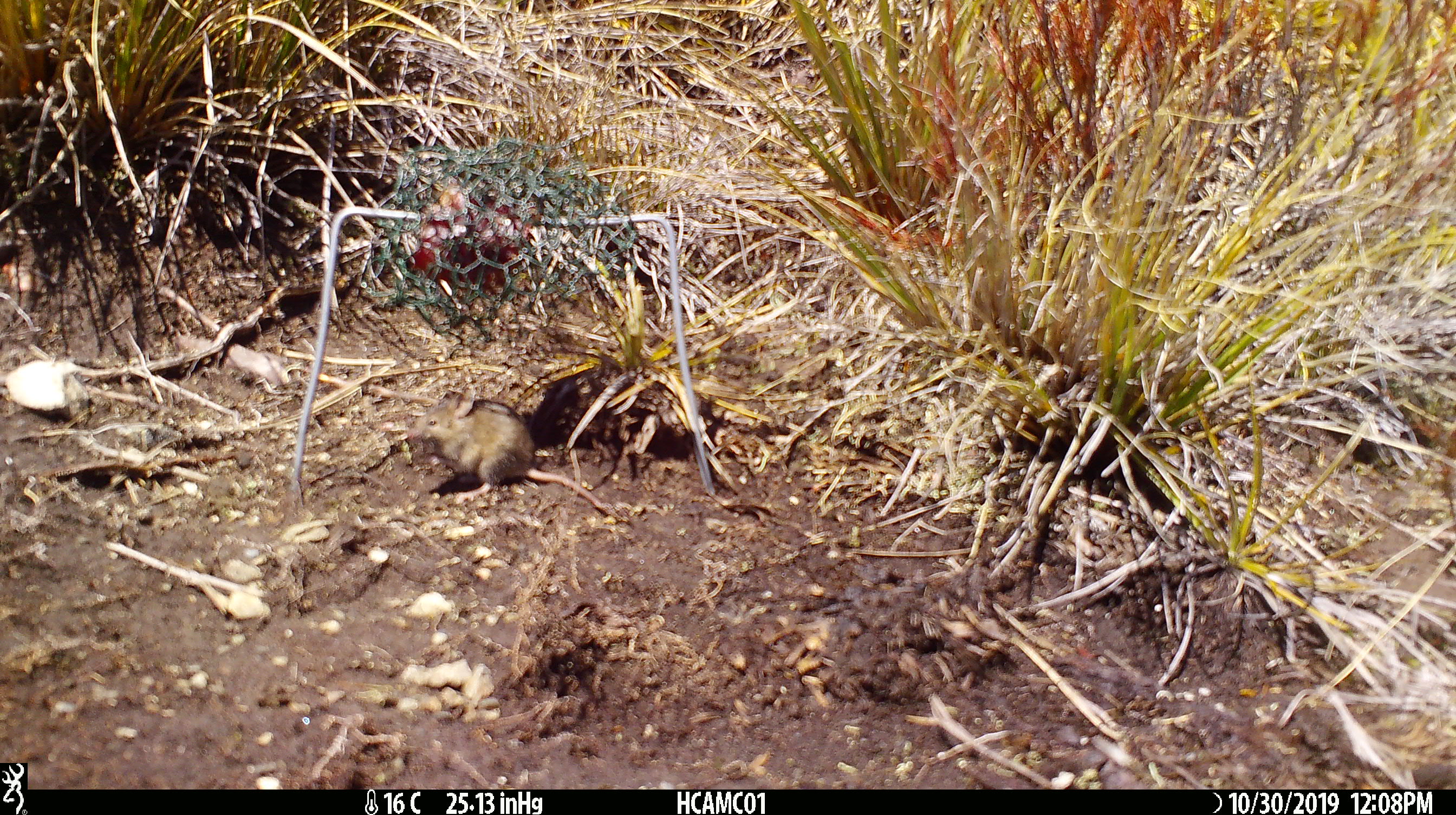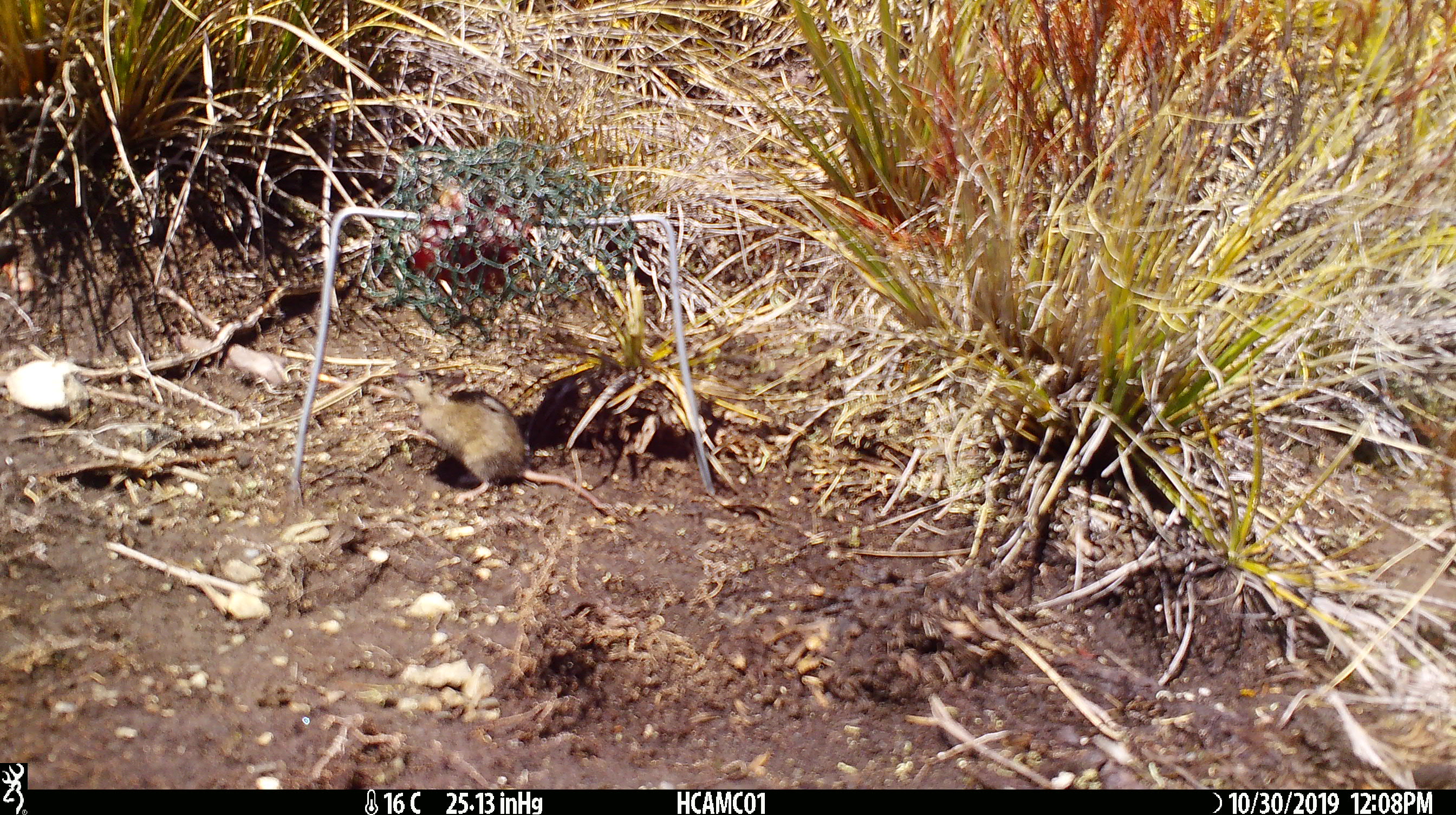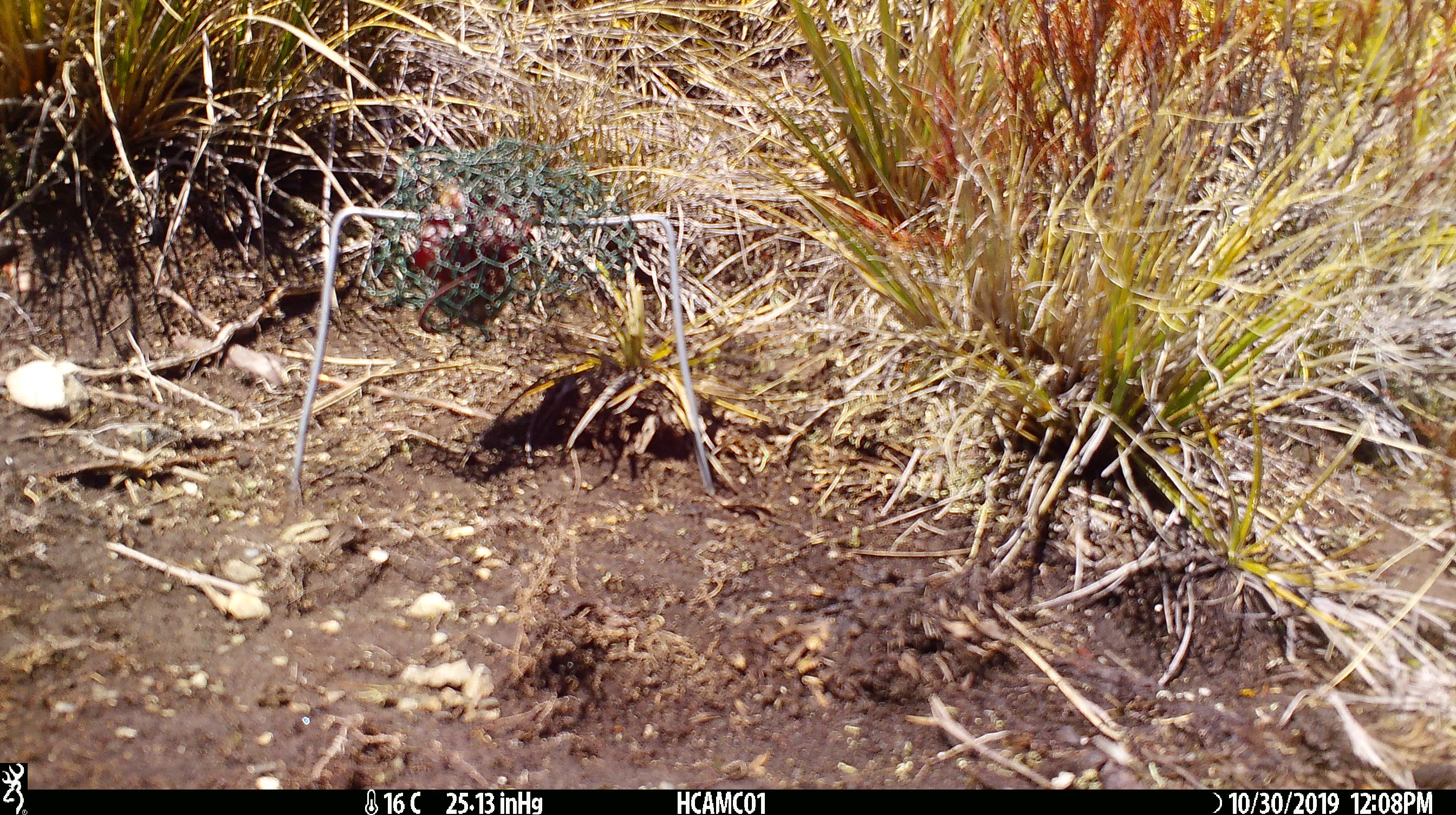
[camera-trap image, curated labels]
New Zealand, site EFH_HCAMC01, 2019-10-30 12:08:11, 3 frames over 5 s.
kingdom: Animalia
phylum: Chordata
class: Mammalia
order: Rodentia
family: Muridae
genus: Mus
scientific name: Mus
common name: mouse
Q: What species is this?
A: Mouse (Mus).